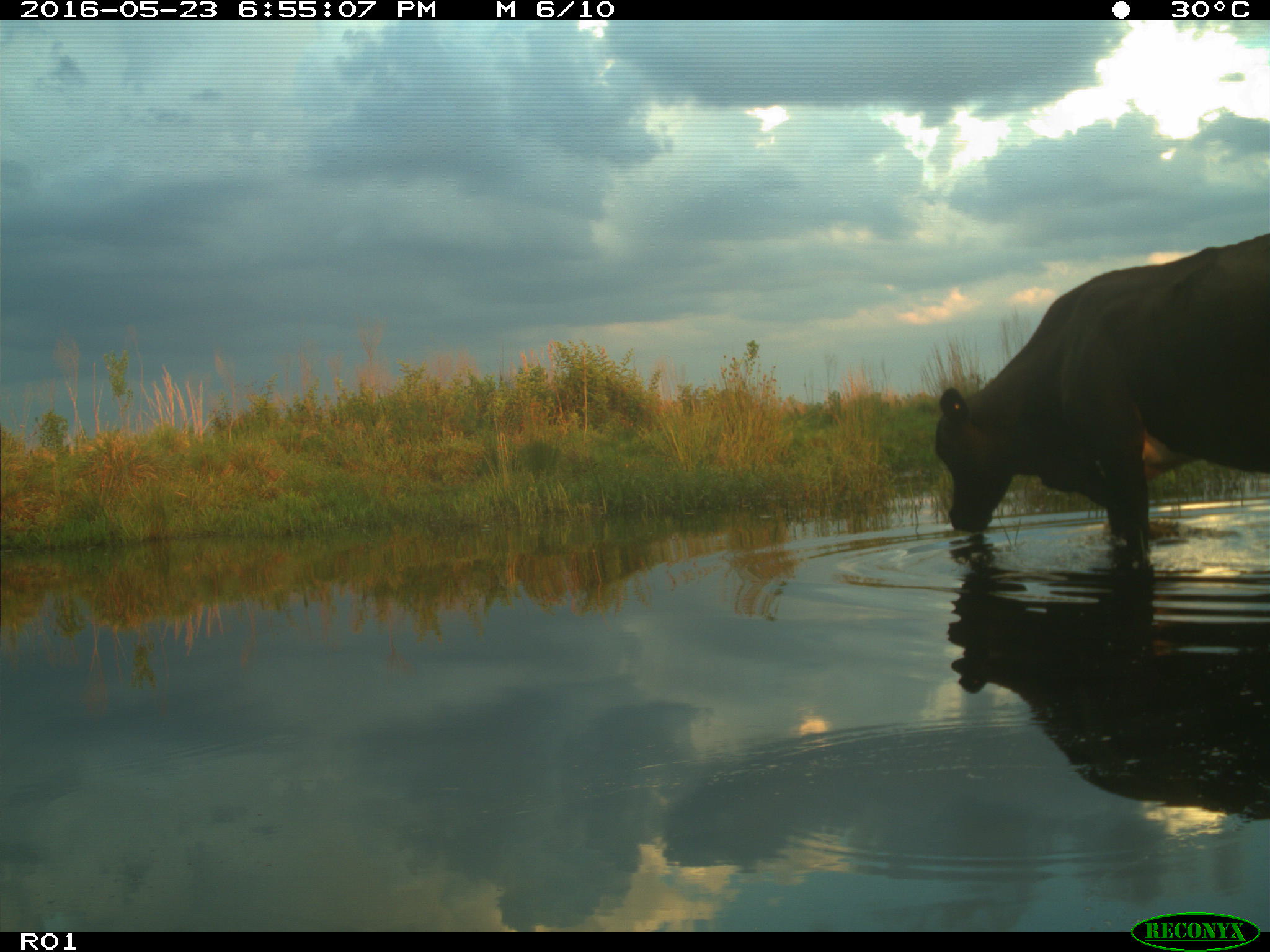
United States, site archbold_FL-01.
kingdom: Animalia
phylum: Chordata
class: Mammalia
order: Artiodactyla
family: Bovidae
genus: Bos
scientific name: Bos taurus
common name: domestic cow